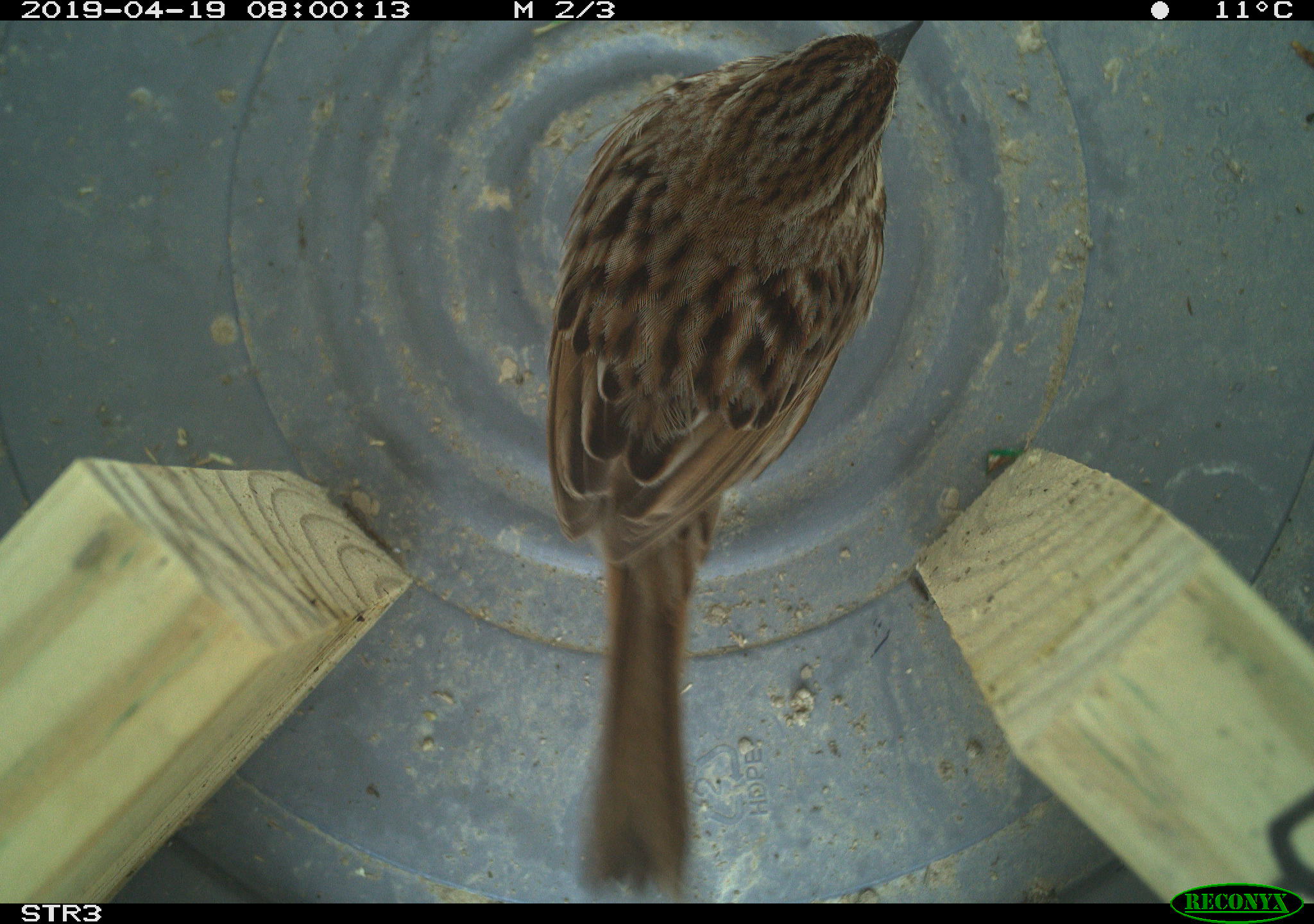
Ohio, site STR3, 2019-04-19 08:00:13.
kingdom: Animalia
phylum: Chordata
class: Aves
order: Passeriformes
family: Passerellidae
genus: Melospiza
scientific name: Melospiza melodia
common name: song sparrow